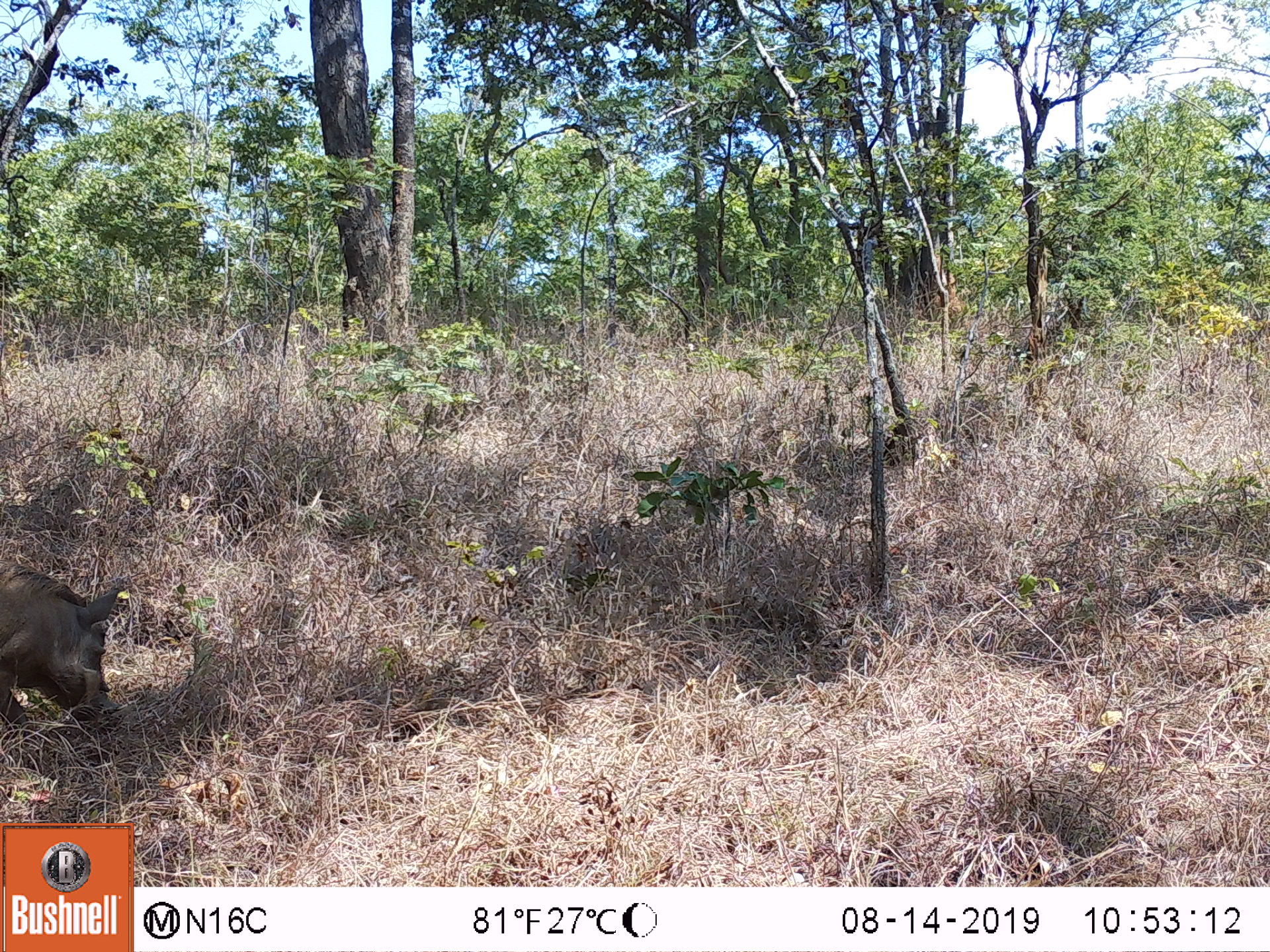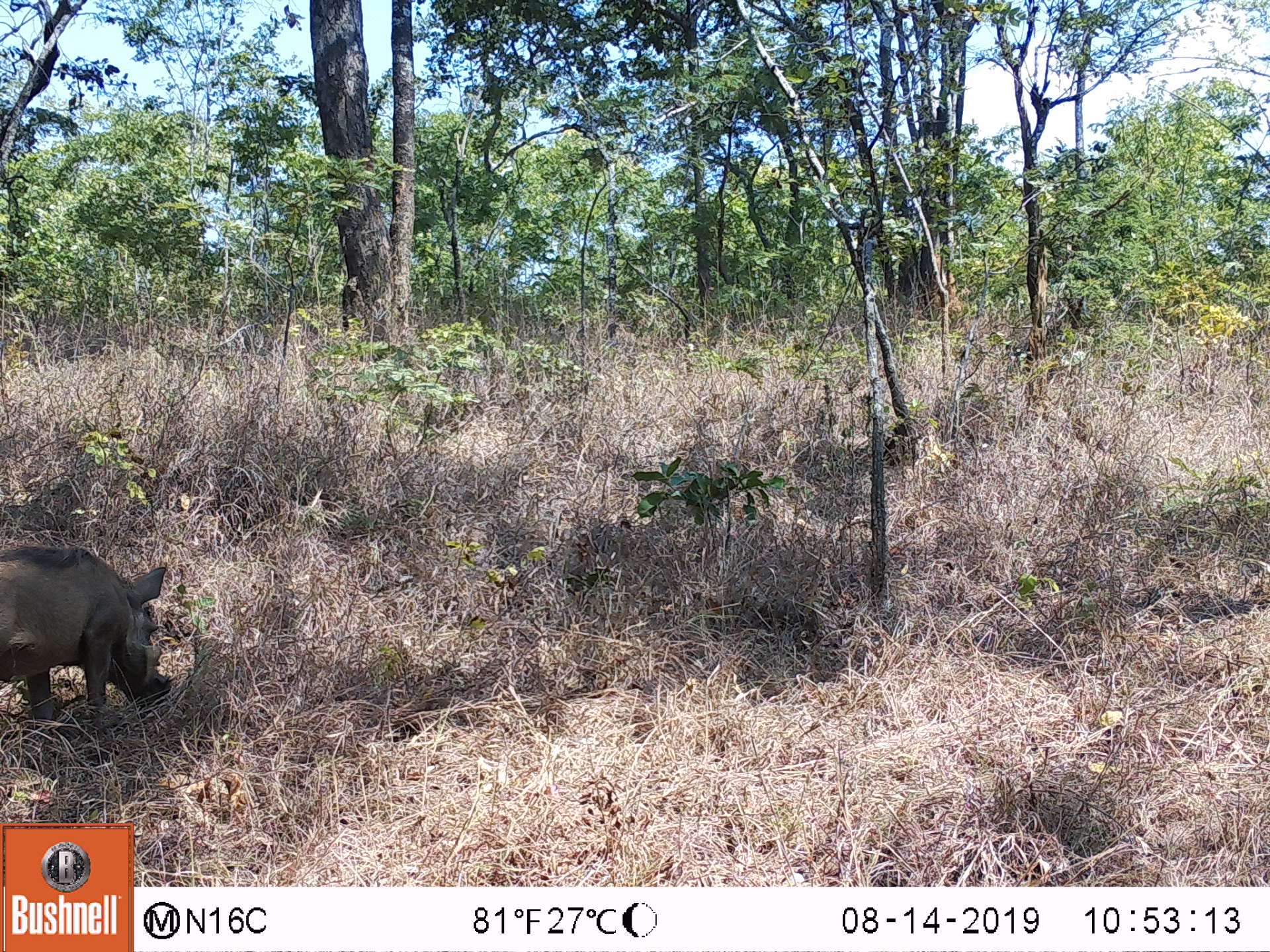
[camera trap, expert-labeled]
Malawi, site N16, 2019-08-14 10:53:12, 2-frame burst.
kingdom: Animalia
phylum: Chordata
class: Mammalia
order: Artiodactyla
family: Suidae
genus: Phacochoerus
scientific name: Phacochoerus africanus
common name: common warthog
Common warthog (Phacochoerus africanus), count 1.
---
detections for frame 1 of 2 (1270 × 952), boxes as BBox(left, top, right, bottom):
common warthog: BBox(2, 565, 130, 744)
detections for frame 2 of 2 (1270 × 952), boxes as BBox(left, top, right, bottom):
common warthog: BBox(2, 543, 174, 745)